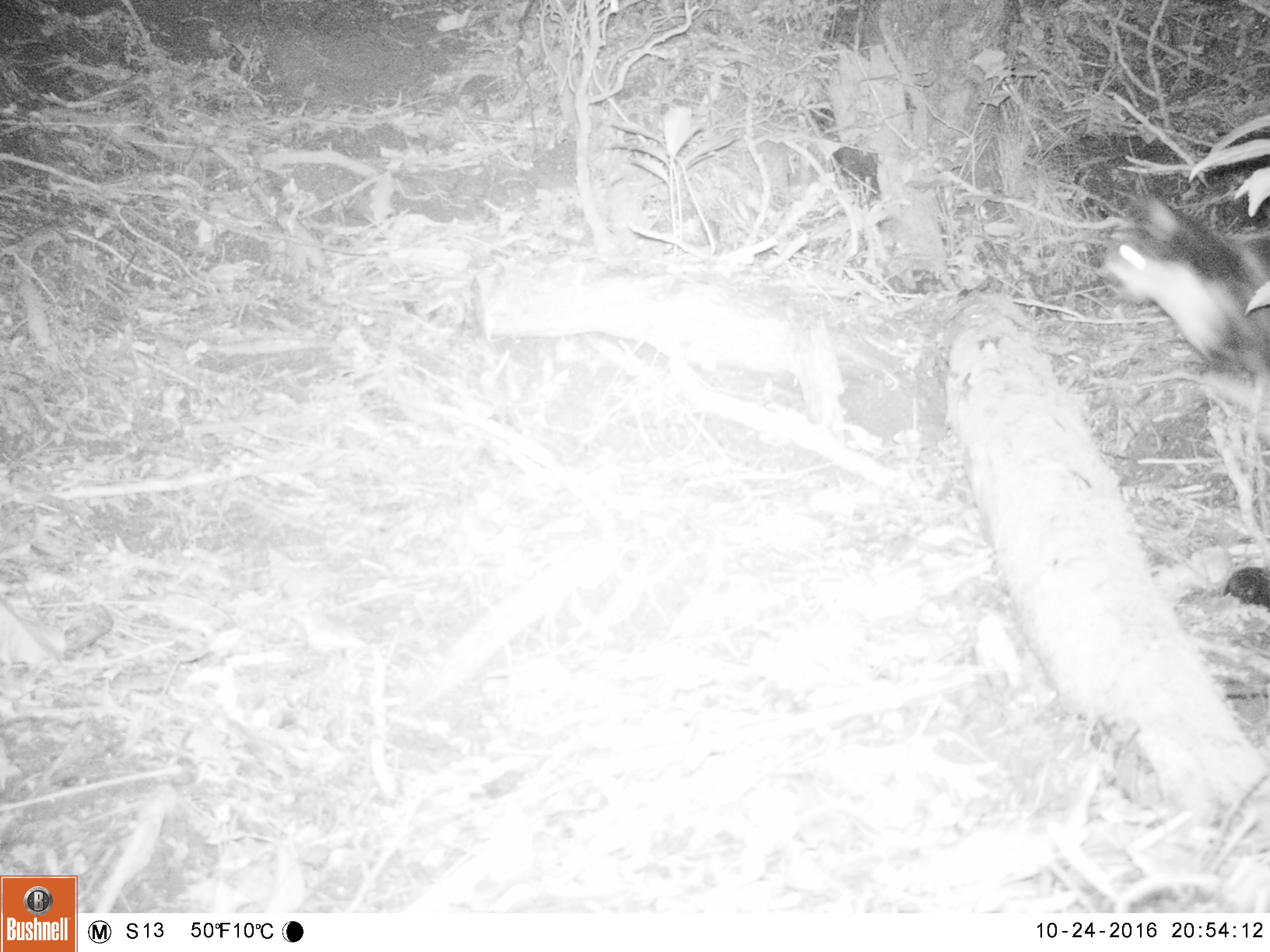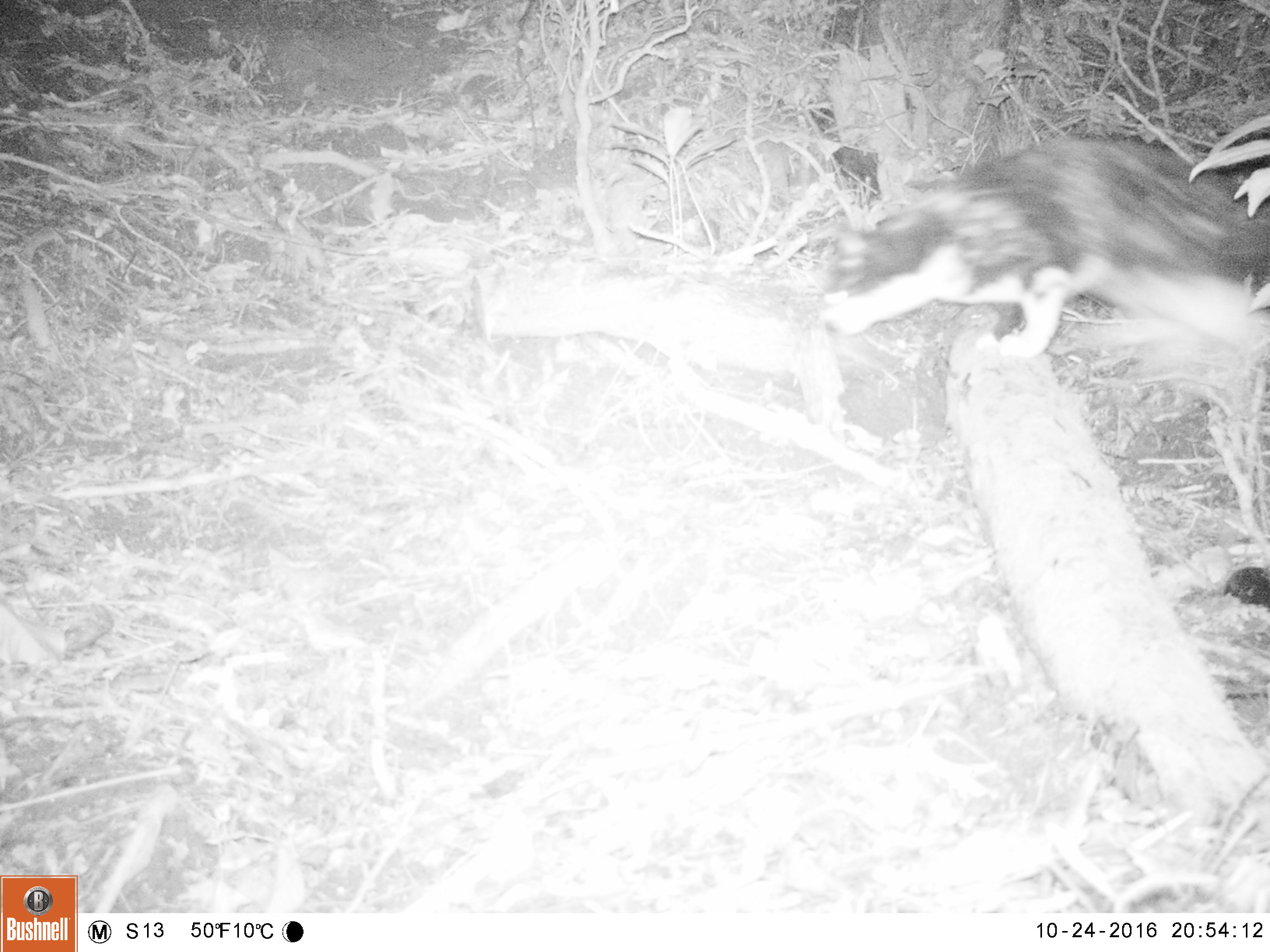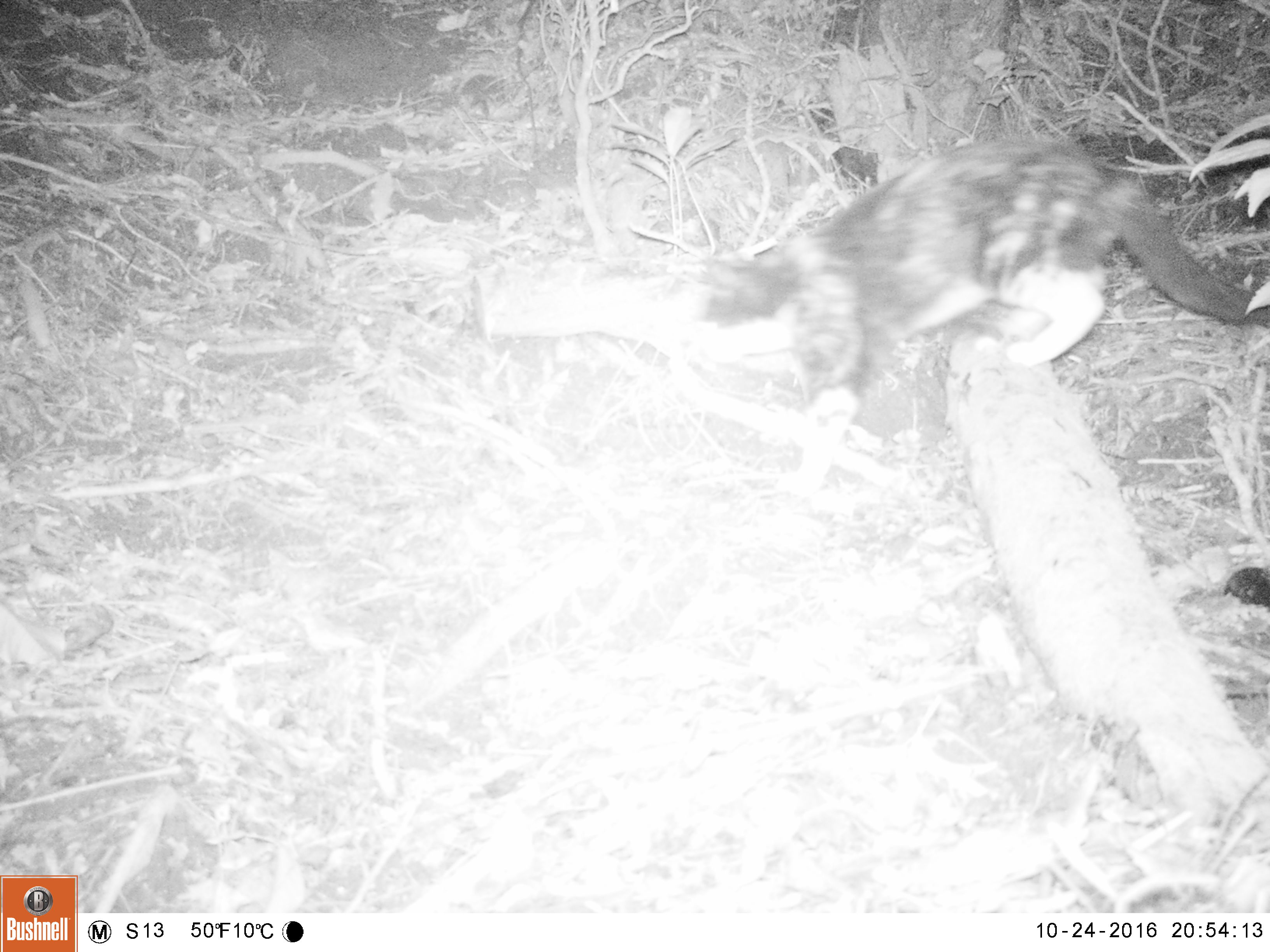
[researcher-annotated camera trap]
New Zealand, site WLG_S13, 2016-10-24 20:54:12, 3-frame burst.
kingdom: Animalia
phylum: Chordata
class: Mammalia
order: Carnivora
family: Felidae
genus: Felis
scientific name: Felis catus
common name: domestic cat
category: cat